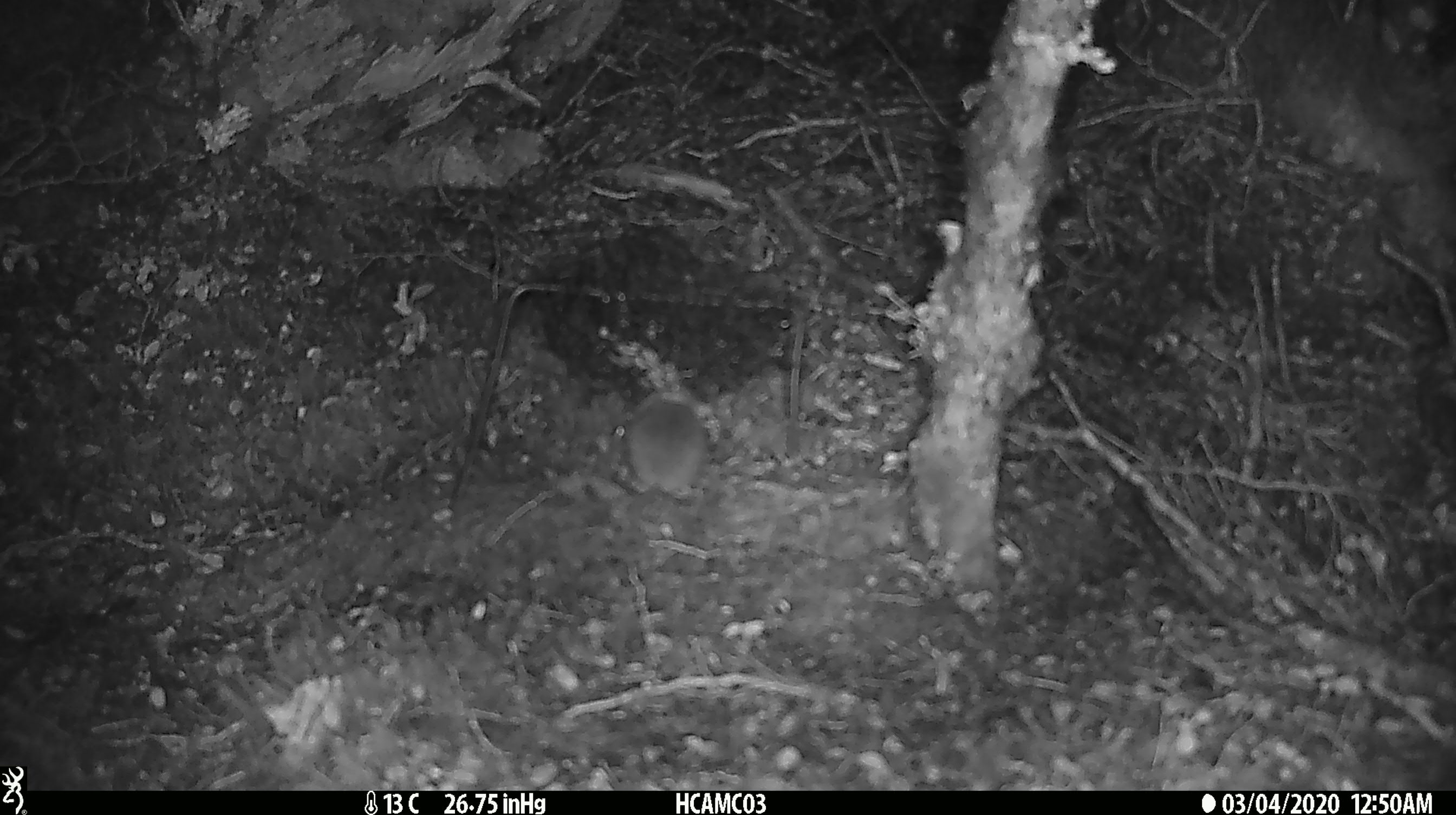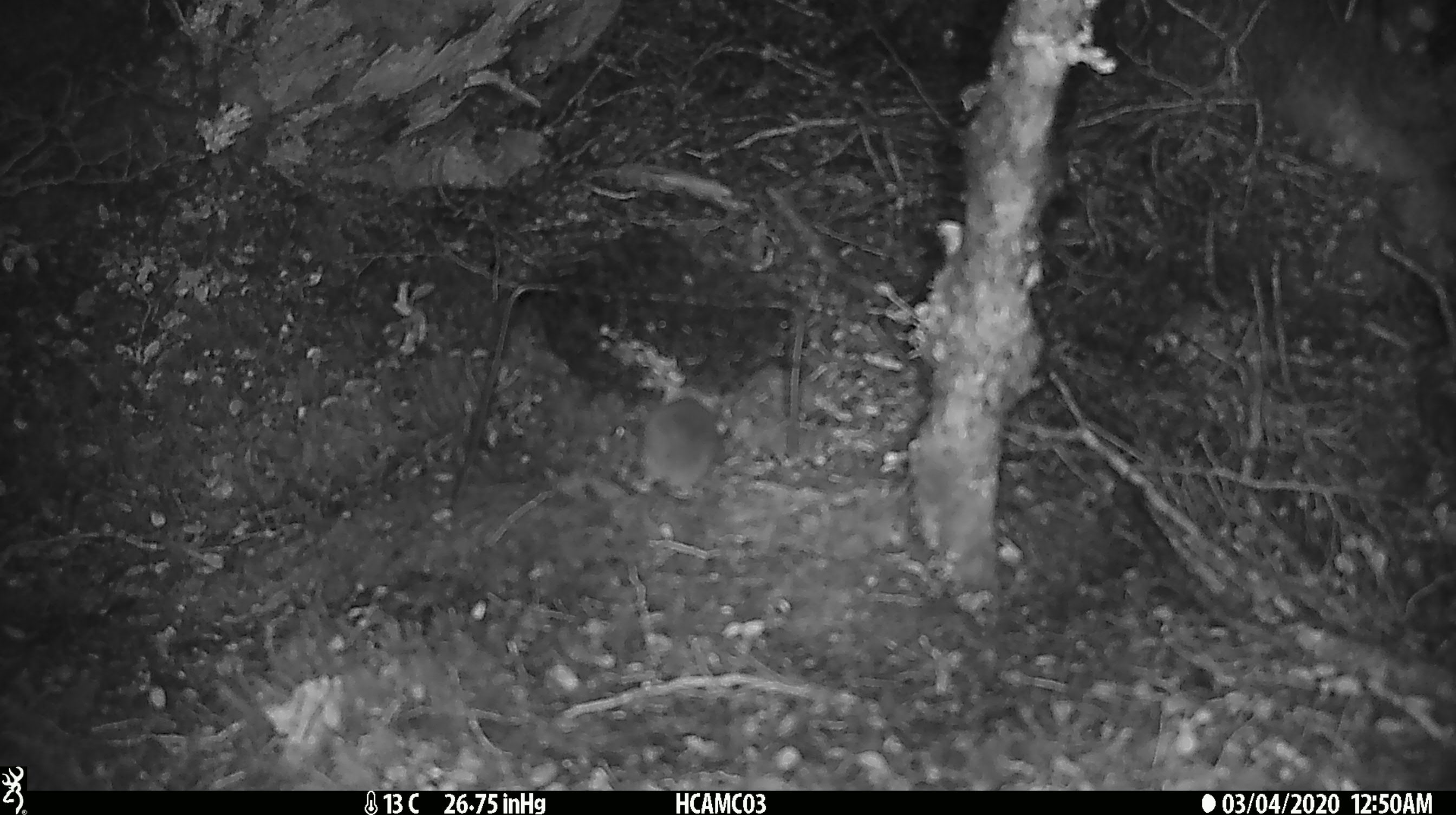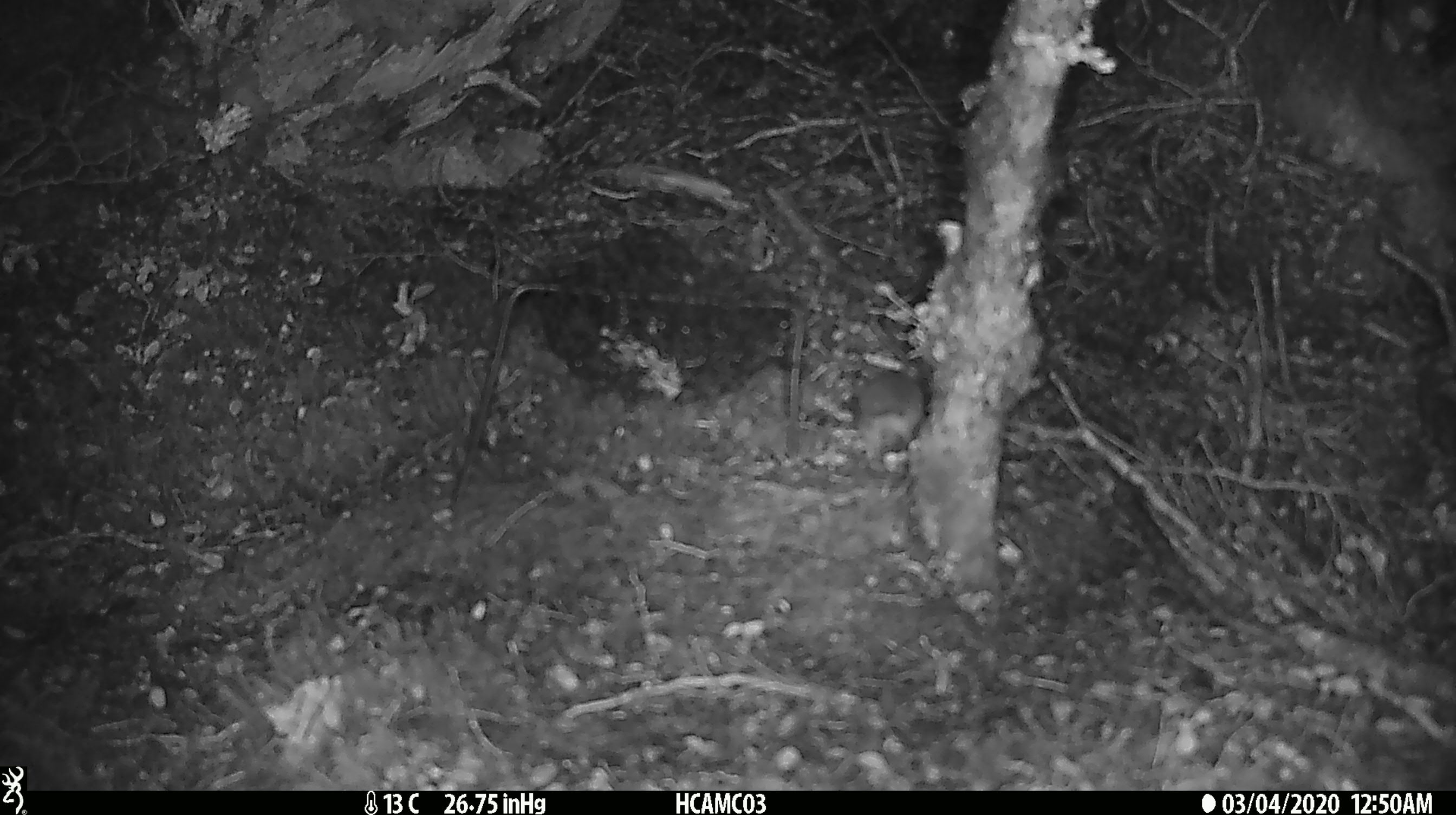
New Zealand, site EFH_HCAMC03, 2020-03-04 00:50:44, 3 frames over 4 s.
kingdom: Animalia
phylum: Chordata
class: Mammalia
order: Rodentia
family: Muridae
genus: Mus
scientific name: Mus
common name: mouse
Mouse (Mus).